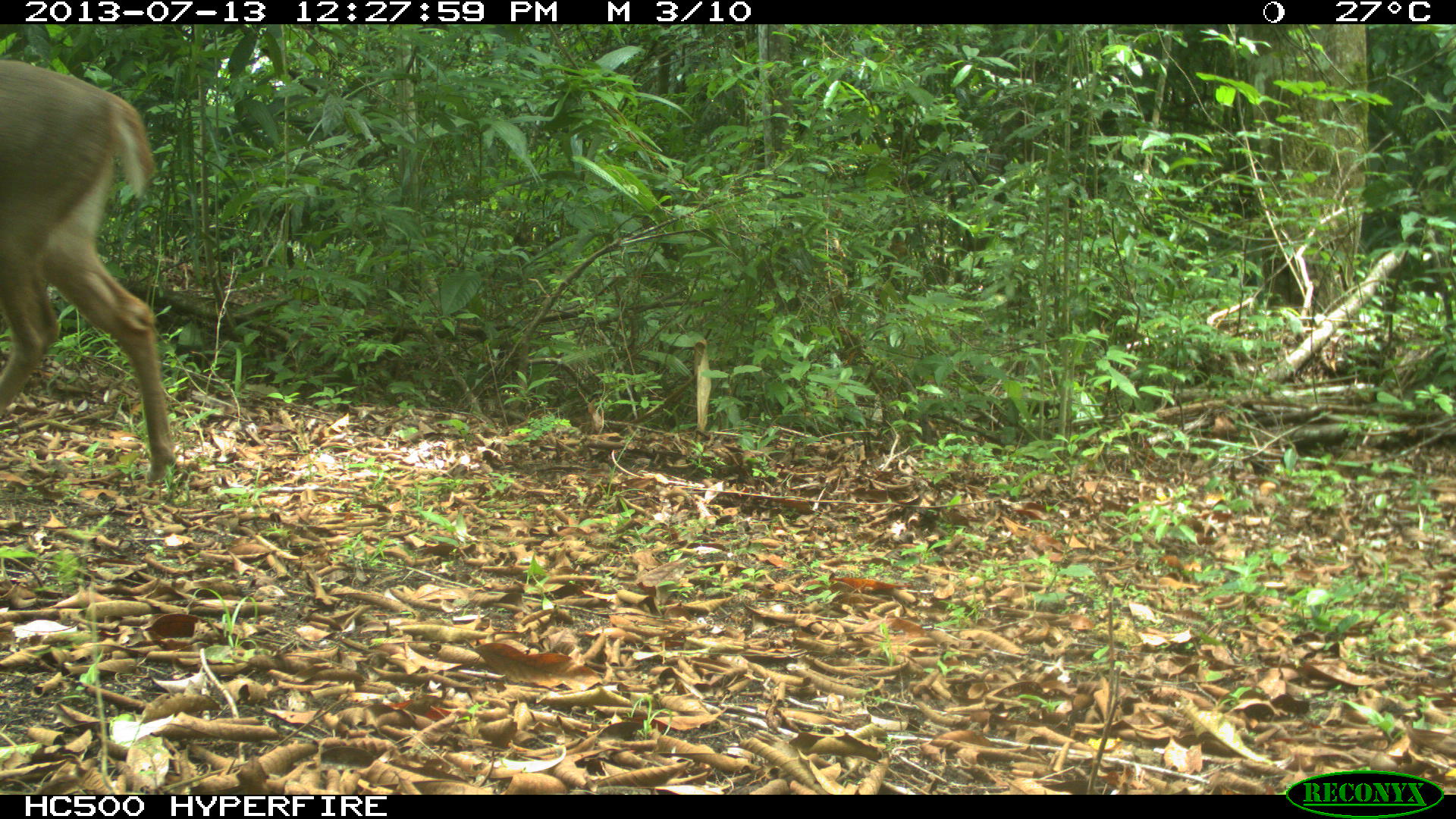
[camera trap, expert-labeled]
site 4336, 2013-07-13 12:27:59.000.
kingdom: Animalia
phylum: Chordata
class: Mammalia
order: Artiodactyla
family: Cervidae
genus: Odocoileus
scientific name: Odocoileus virginianus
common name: white-tailed deer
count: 1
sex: male